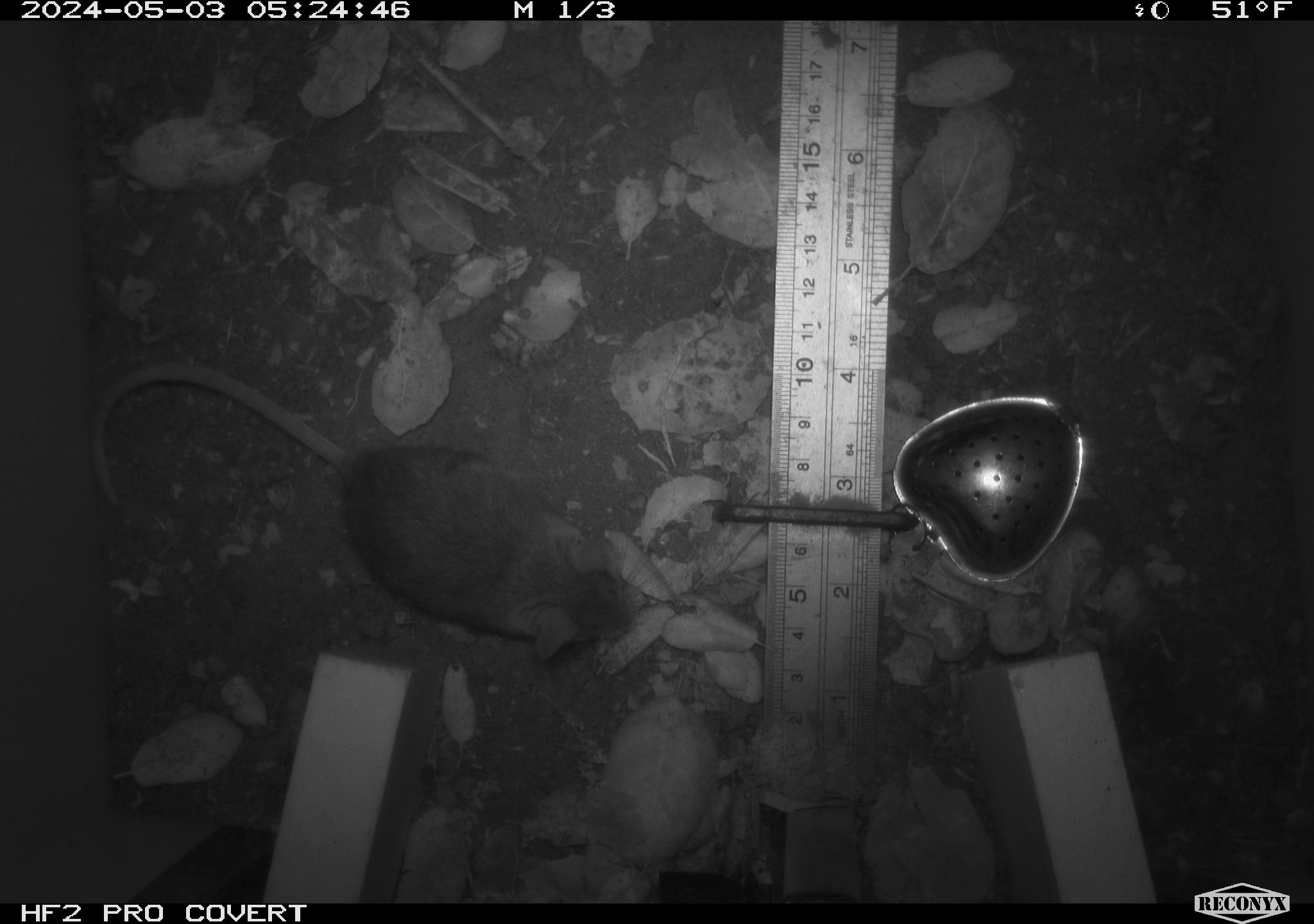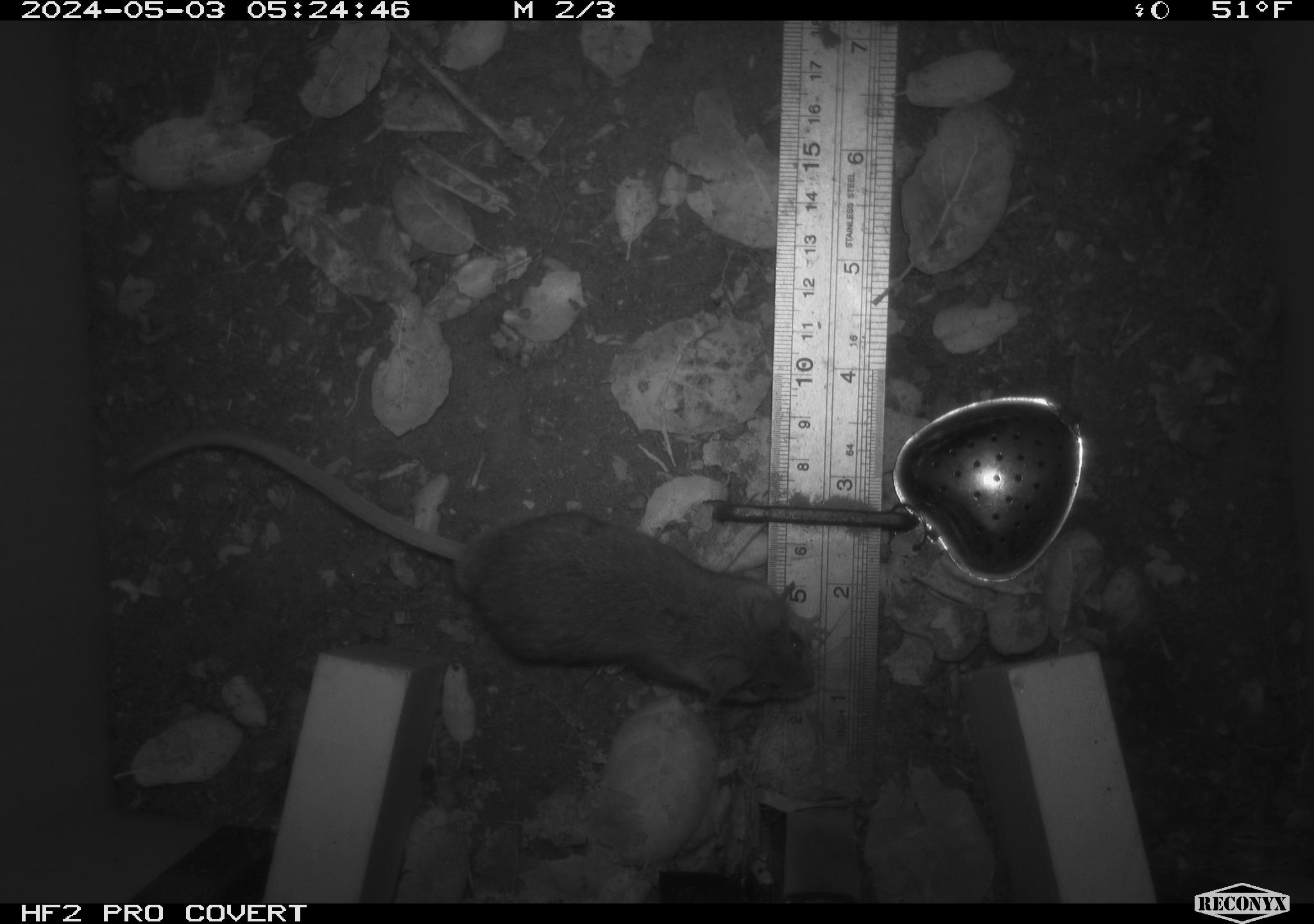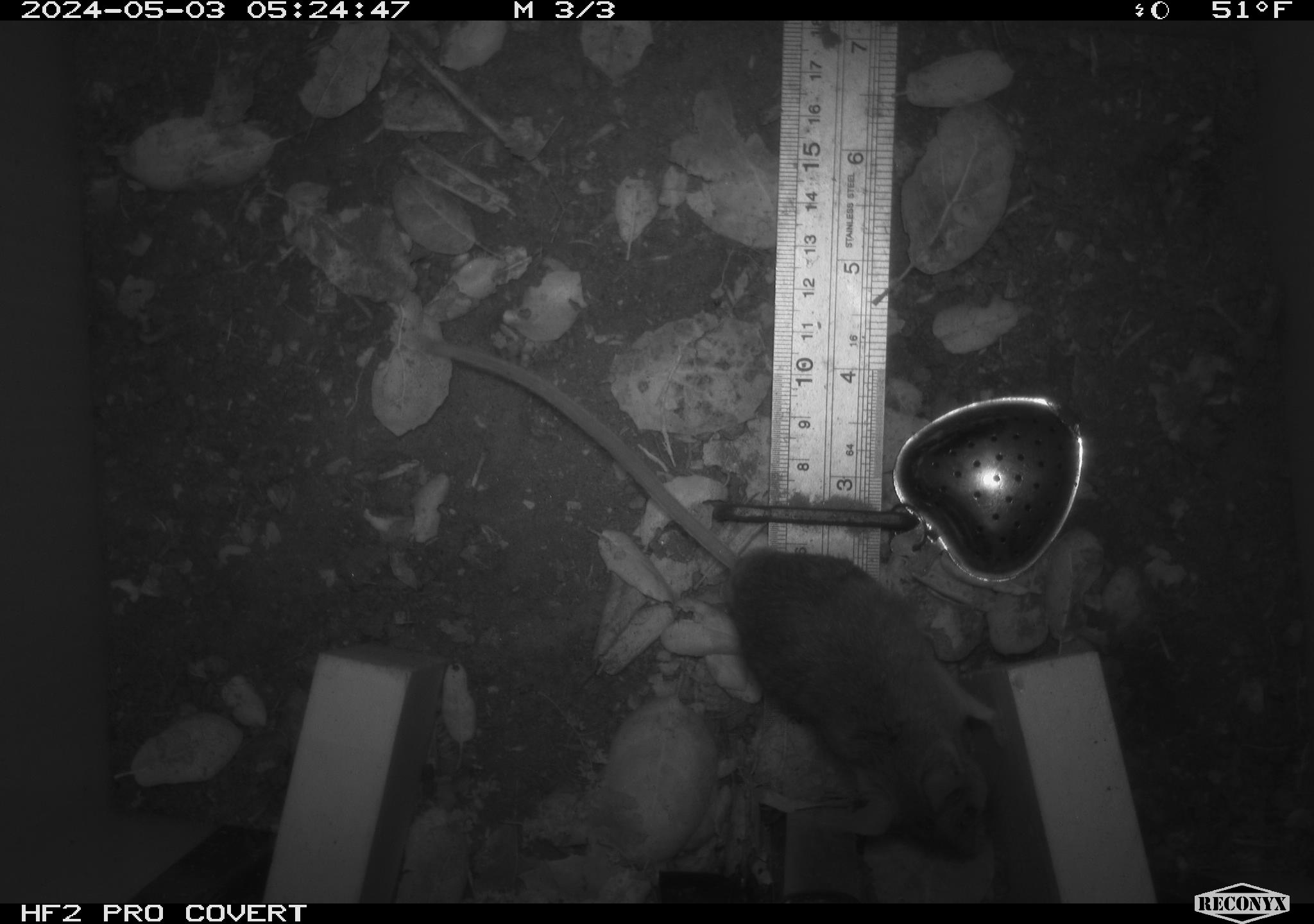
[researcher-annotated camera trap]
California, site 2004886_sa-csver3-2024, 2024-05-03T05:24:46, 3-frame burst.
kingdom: Animalia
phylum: Chordata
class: Mammalia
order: Rodentia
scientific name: Rodentia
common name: rodent